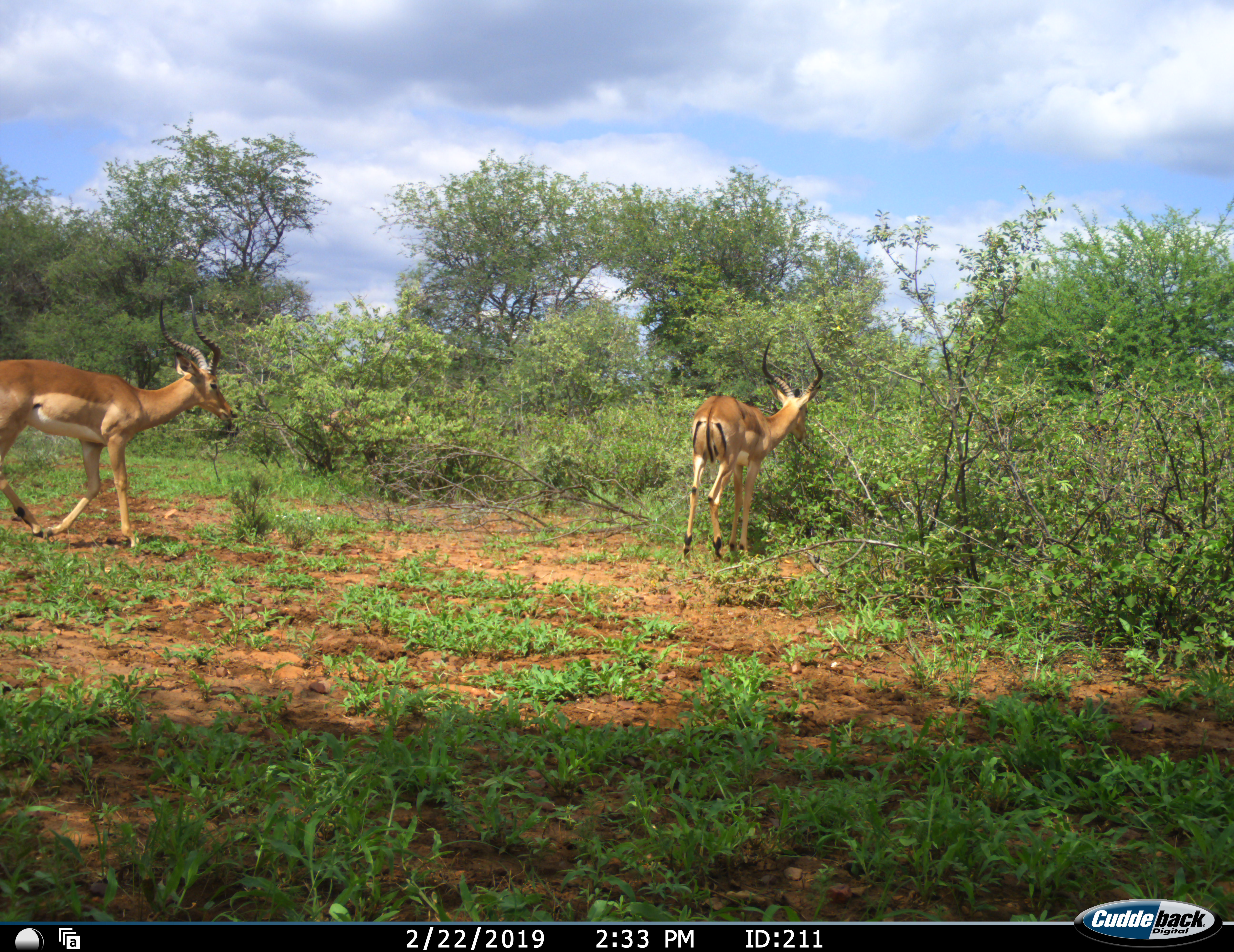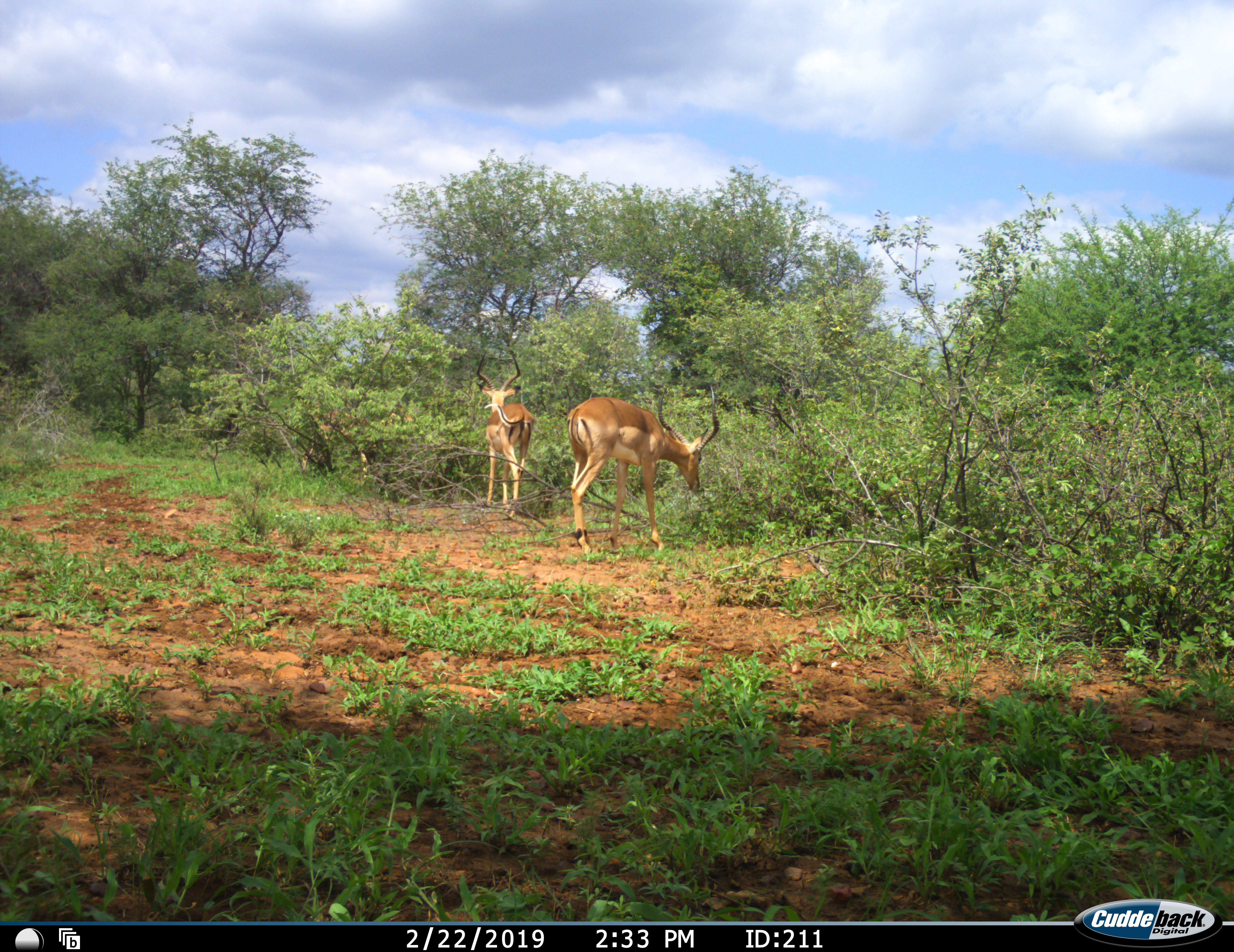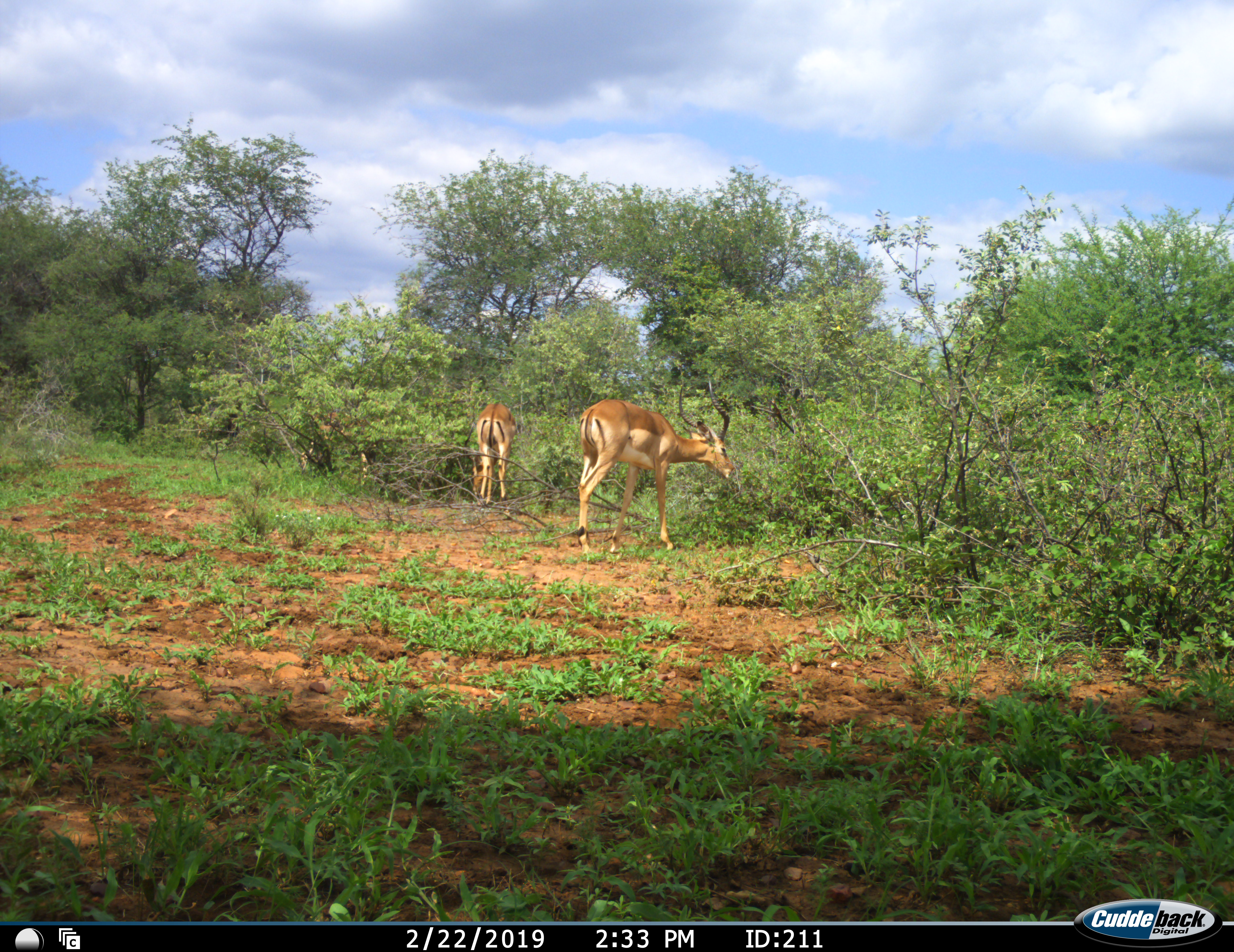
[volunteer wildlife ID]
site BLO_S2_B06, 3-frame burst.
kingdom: Animalia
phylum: Chordata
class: Mammalia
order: Artiodactyla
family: Bovidae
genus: Aepyceros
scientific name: Aepyceros melampus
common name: impala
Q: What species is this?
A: Impala (Aepyceros melampus).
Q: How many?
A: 2.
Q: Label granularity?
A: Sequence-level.